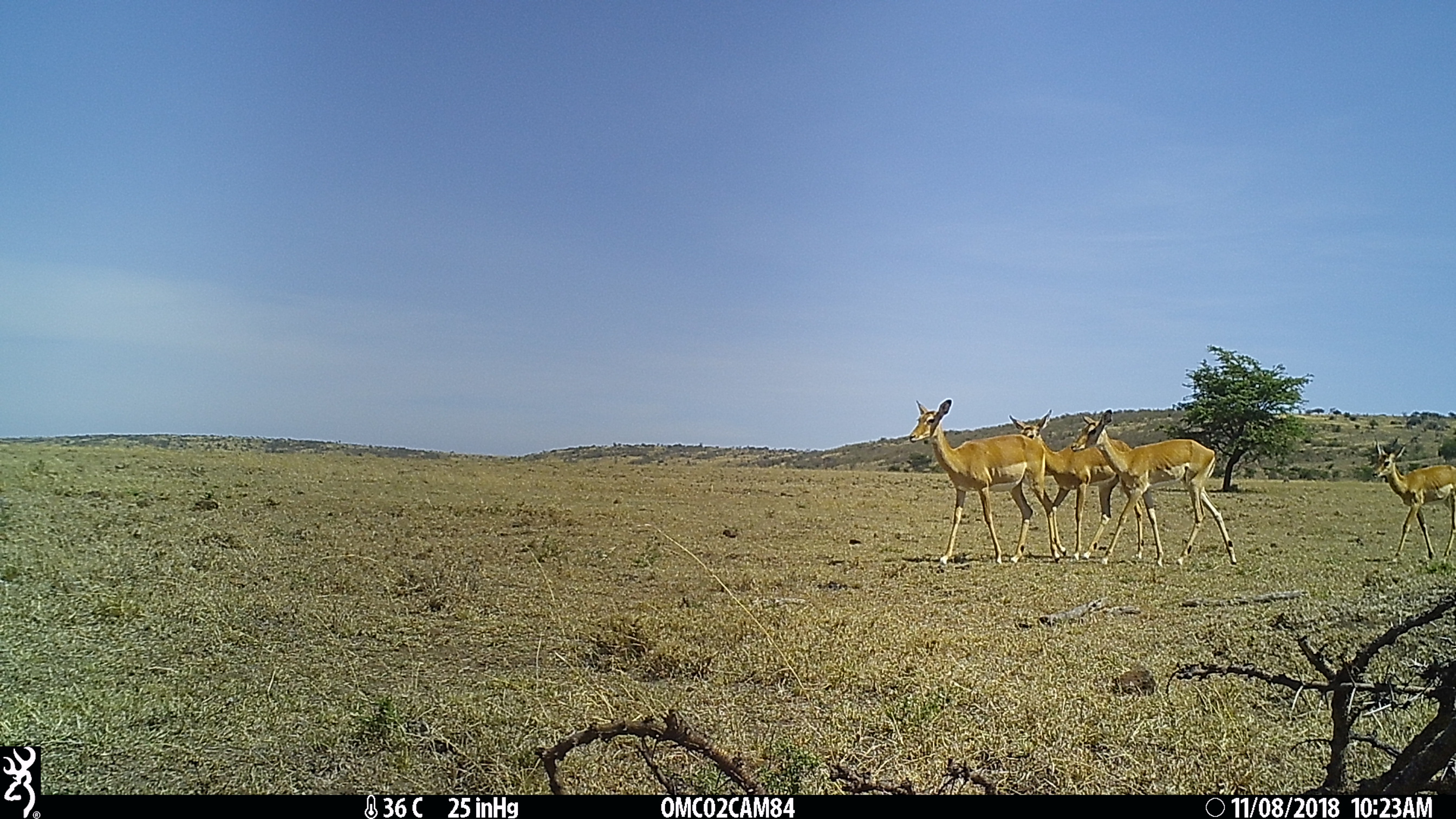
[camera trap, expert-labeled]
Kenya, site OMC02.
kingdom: Animalia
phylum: Chordata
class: Mammalia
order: Artiodactyla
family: Bovidae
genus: Aepyceros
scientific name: Aepyceros melampus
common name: impala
Impala (Aepyceros melampus).